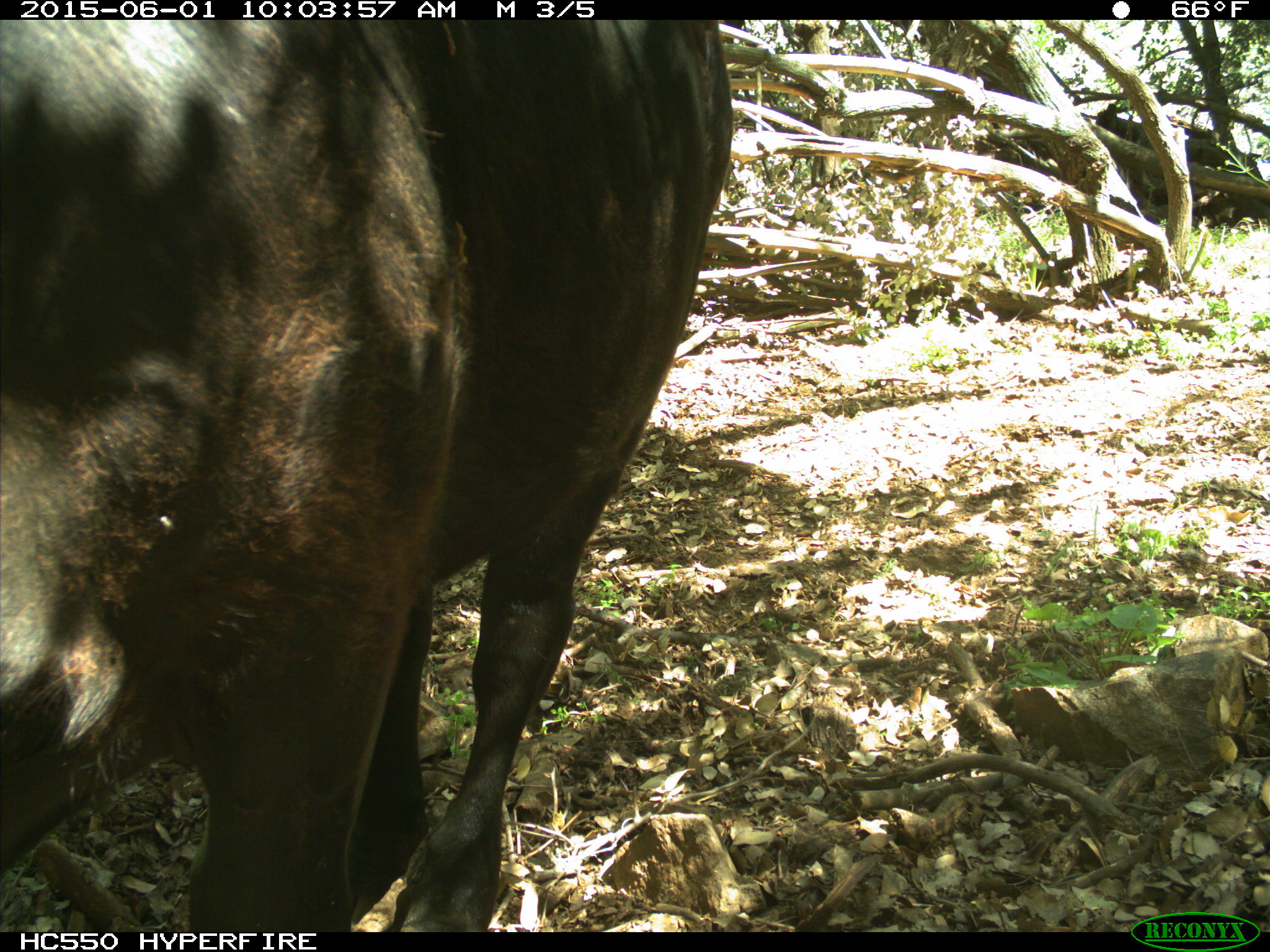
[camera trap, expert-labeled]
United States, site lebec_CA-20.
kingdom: Animalia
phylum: Chordata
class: Mammalia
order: Artiodactyla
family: Bovidae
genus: Bos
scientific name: Bos taurus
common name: domestic cow